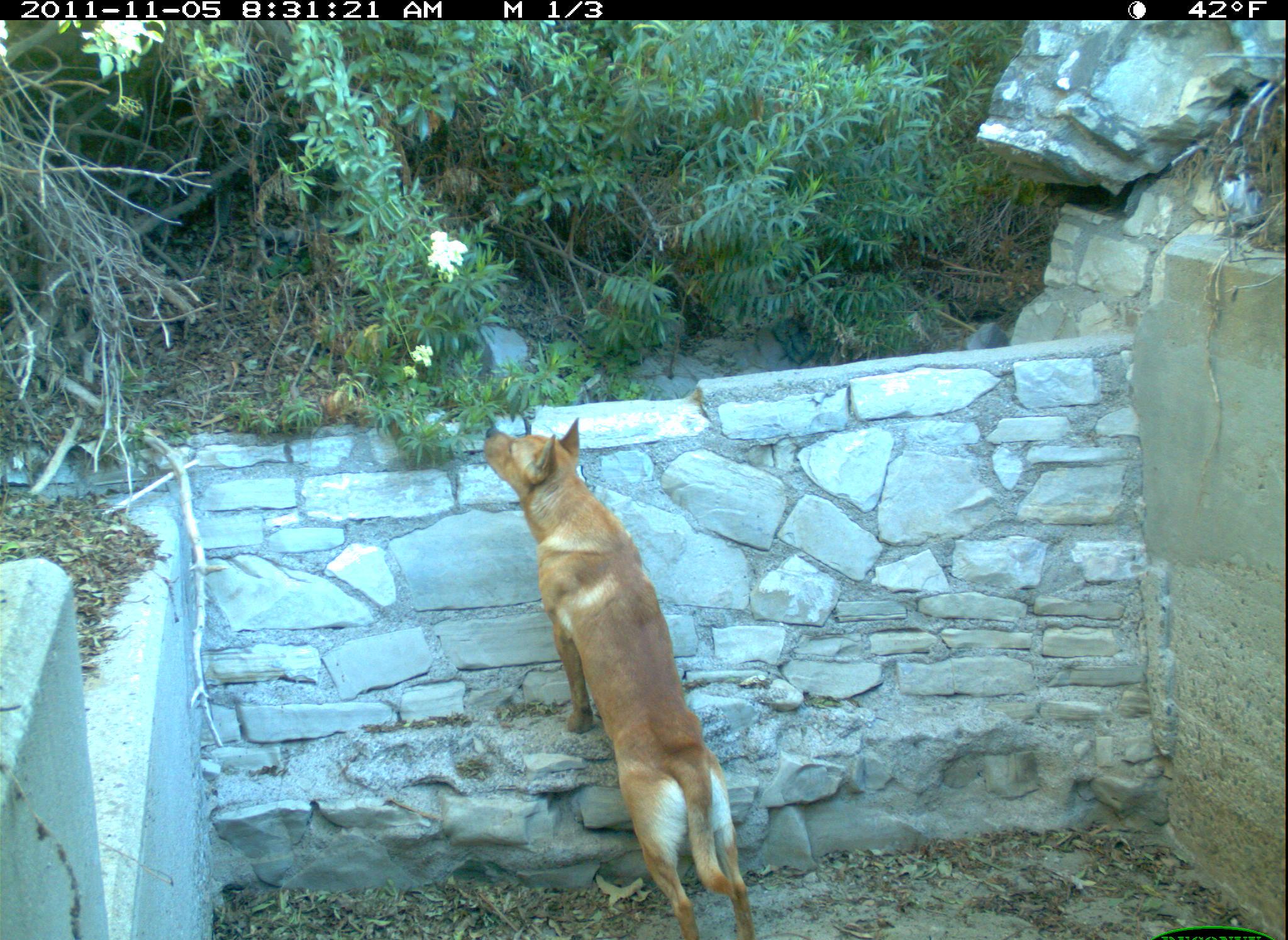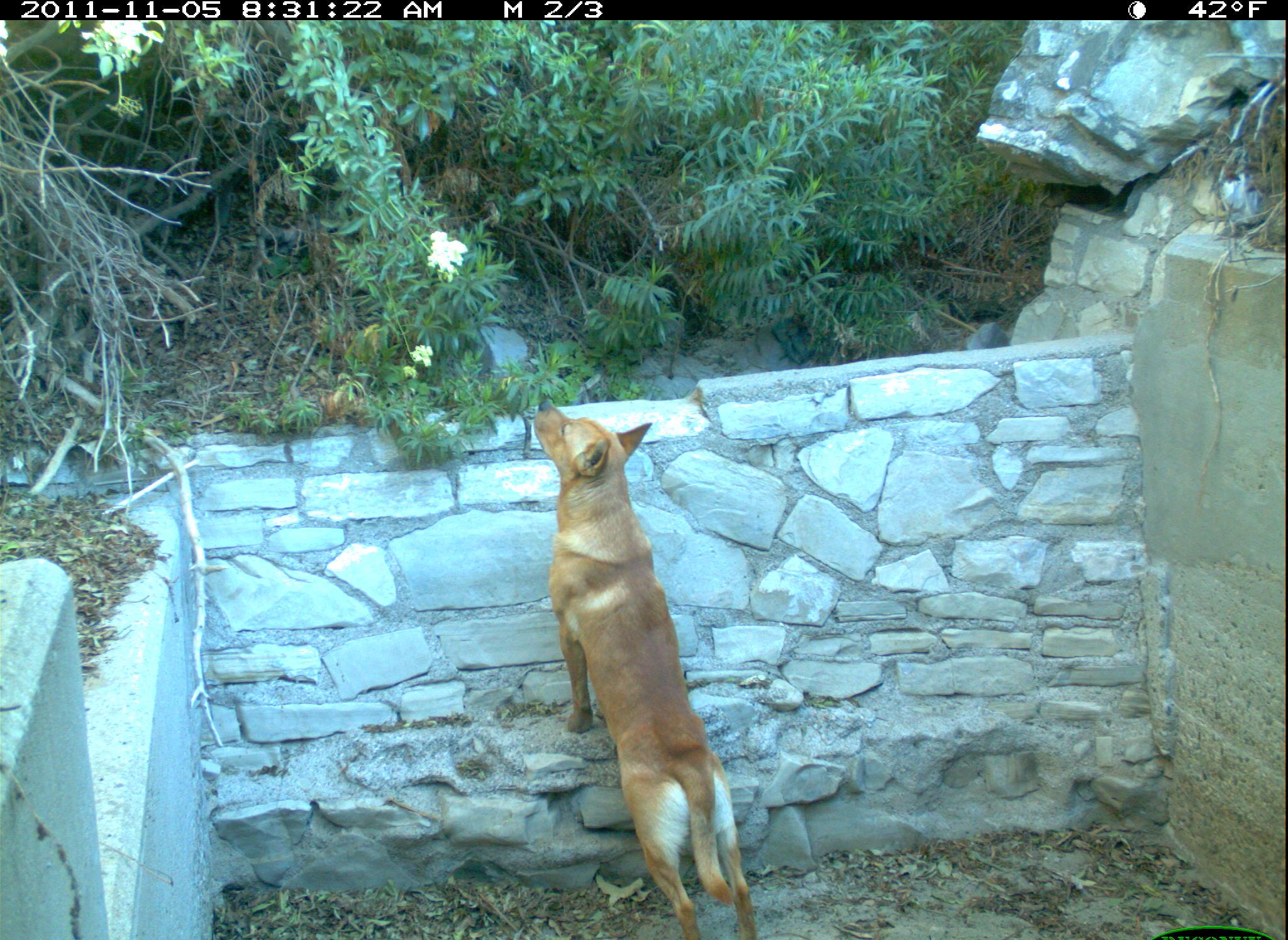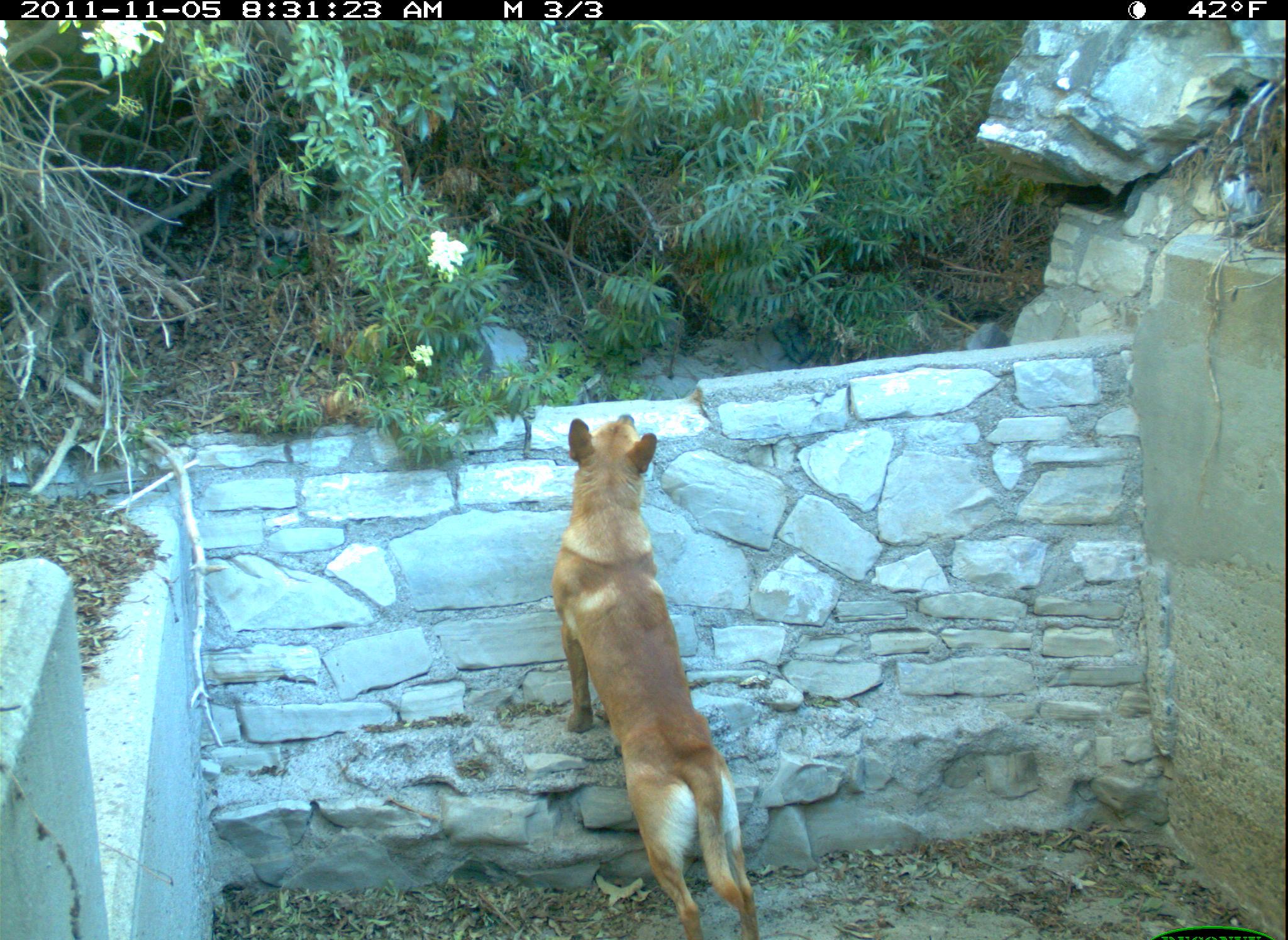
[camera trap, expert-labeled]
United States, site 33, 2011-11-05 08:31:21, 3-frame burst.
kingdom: Animalia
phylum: Chordata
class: Mammalia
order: Carnivora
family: Canidae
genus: Canis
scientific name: Canis familiaris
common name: domestic dog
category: dog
Dog (domestic dog) (Canis familiaris).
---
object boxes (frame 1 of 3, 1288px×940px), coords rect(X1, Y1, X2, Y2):
dog: rect(473, 409, 771, 940)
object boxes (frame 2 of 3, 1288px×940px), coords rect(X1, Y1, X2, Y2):
dog: rect(510, 393, 771, 940)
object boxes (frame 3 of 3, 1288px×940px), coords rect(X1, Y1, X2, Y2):
dog: rect(543, 399, 782, 937)